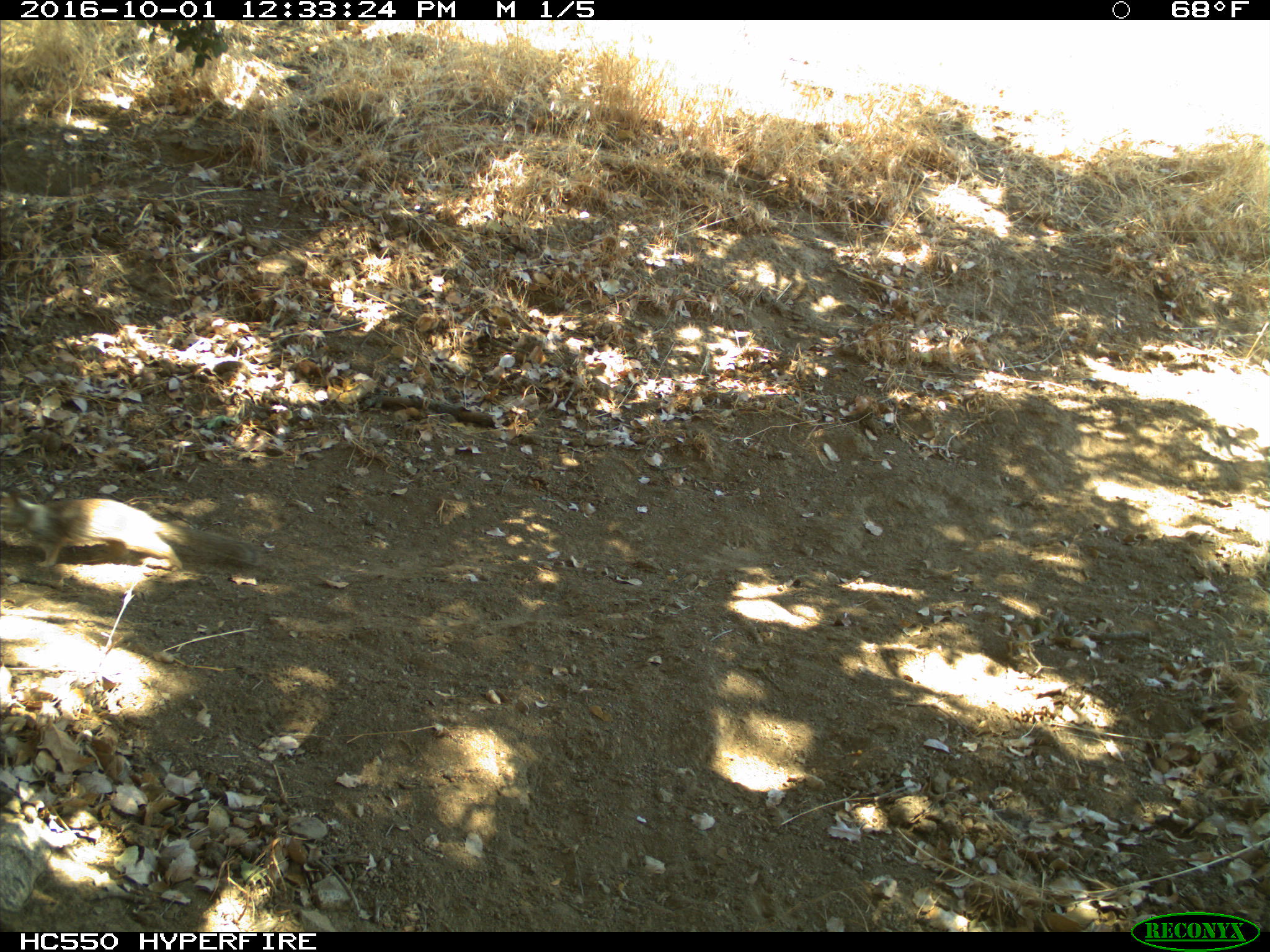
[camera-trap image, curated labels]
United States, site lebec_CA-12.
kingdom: Animalia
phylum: Chordata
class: Mammalia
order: Rodentia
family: Sciuridae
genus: Otospermophilus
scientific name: Otospermophilus beecheyi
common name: california ground squirrel